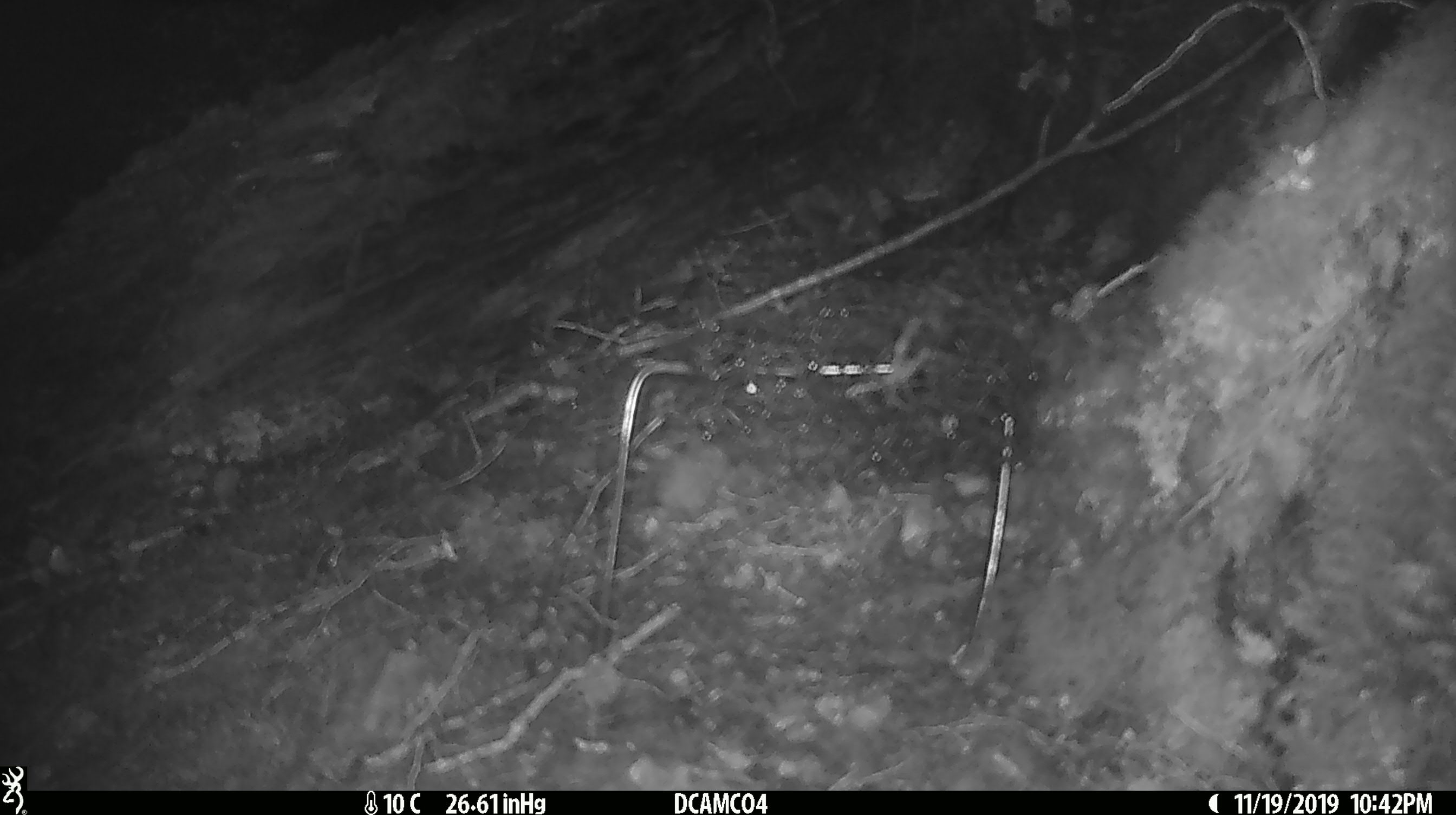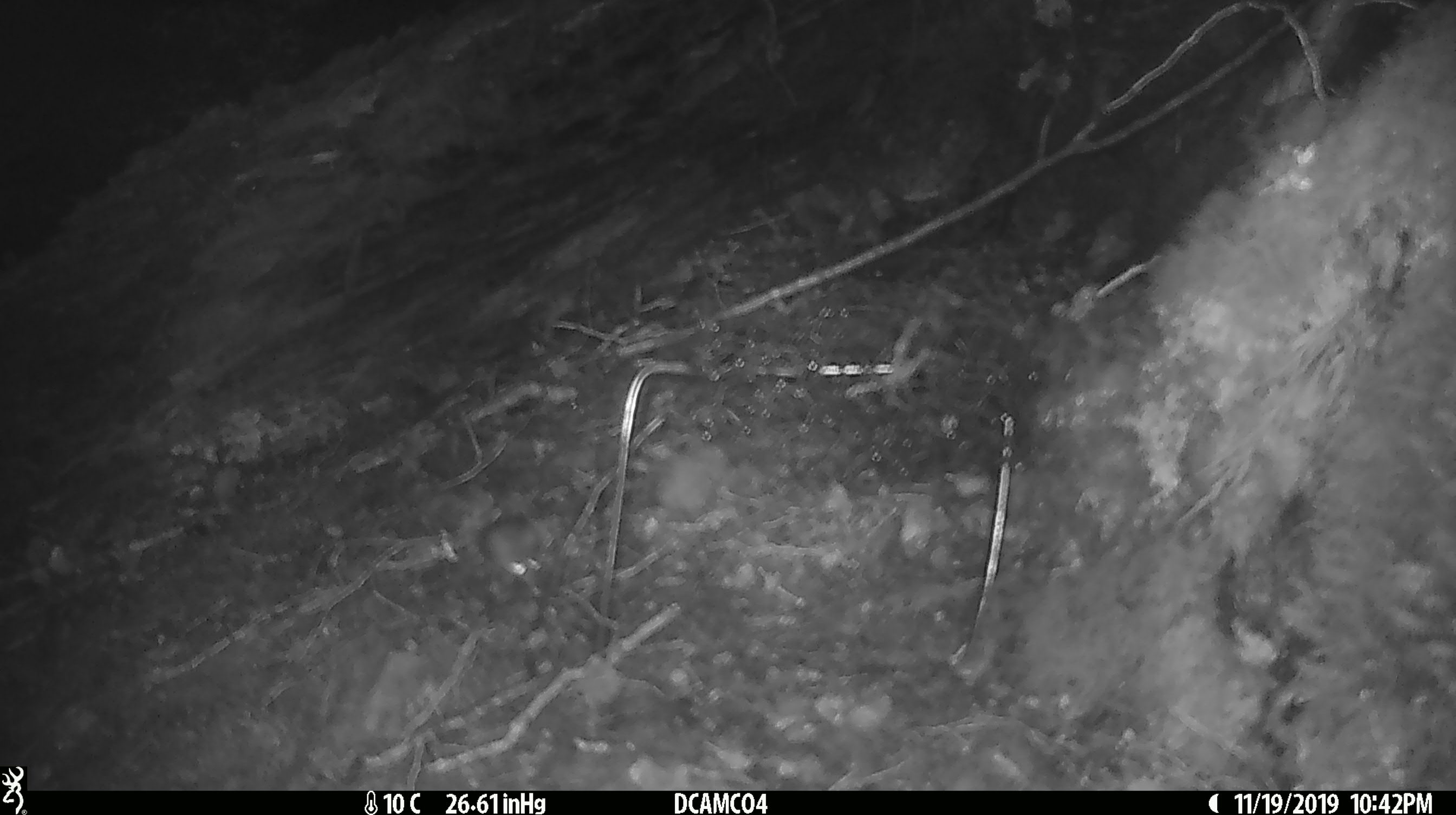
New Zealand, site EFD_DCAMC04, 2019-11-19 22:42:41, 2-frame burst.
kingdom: Animalia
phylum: Chordata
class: Mammalia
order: Rodentia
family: Muridae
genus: Mus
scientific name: Mus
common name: mouse